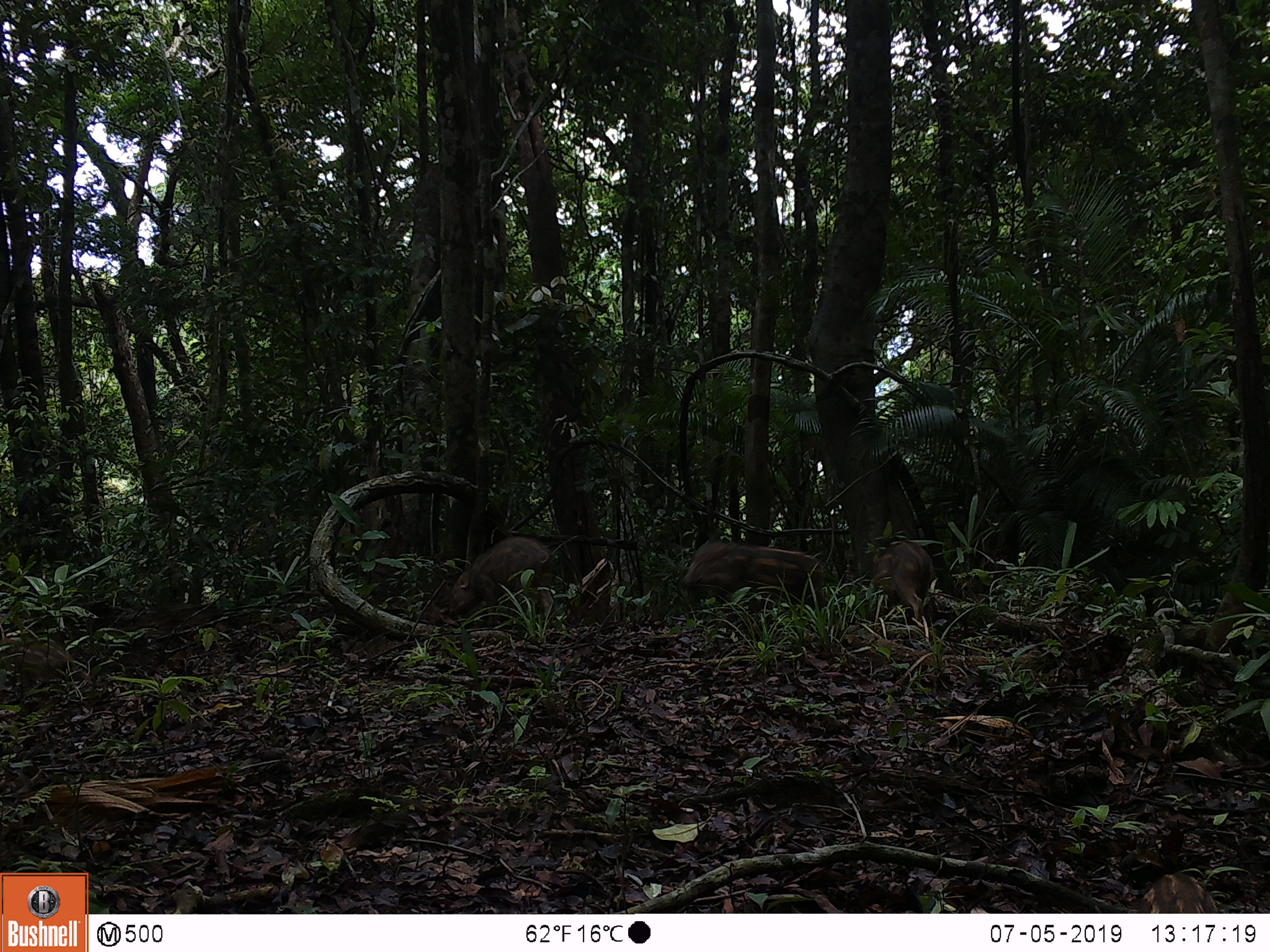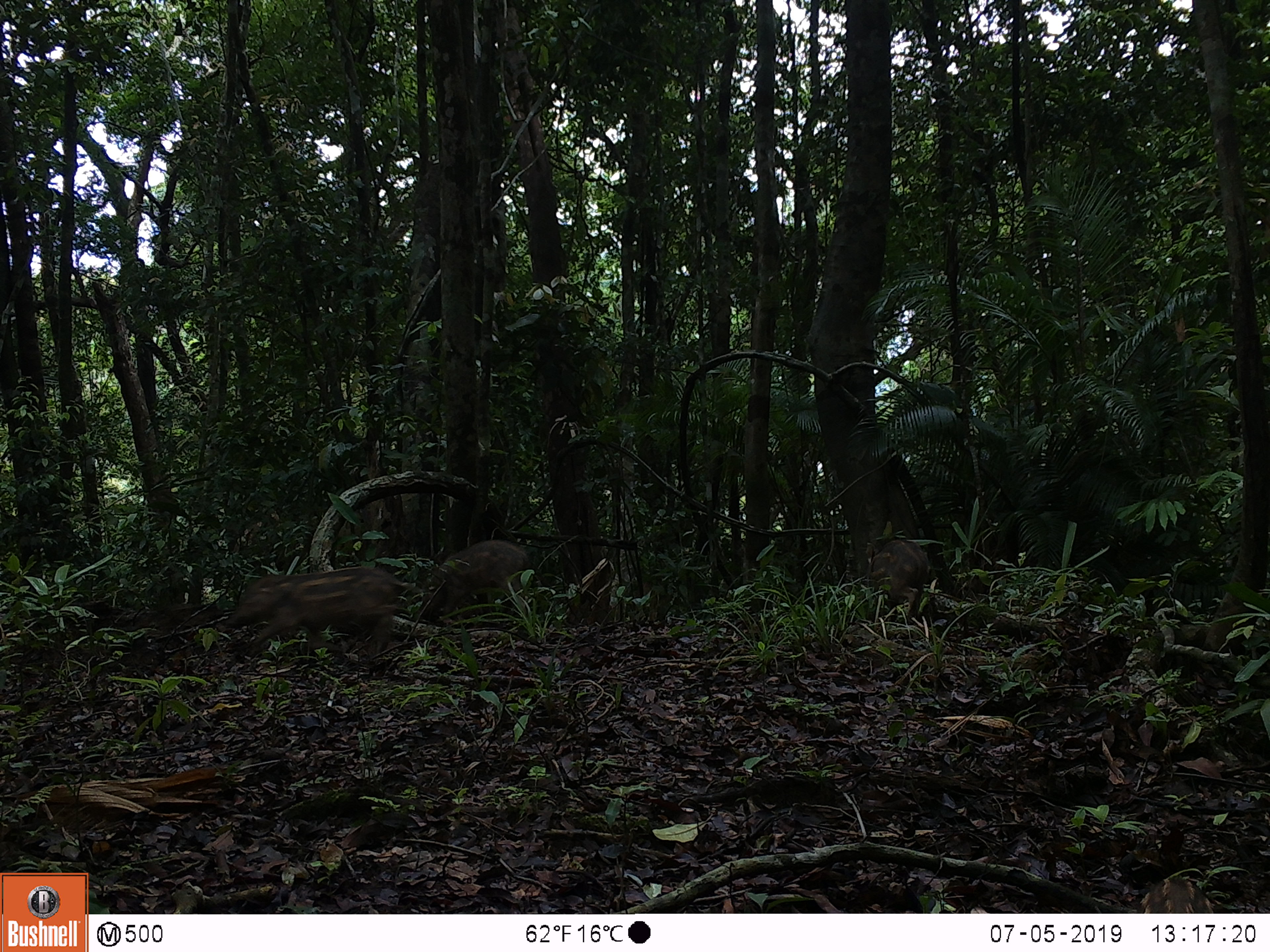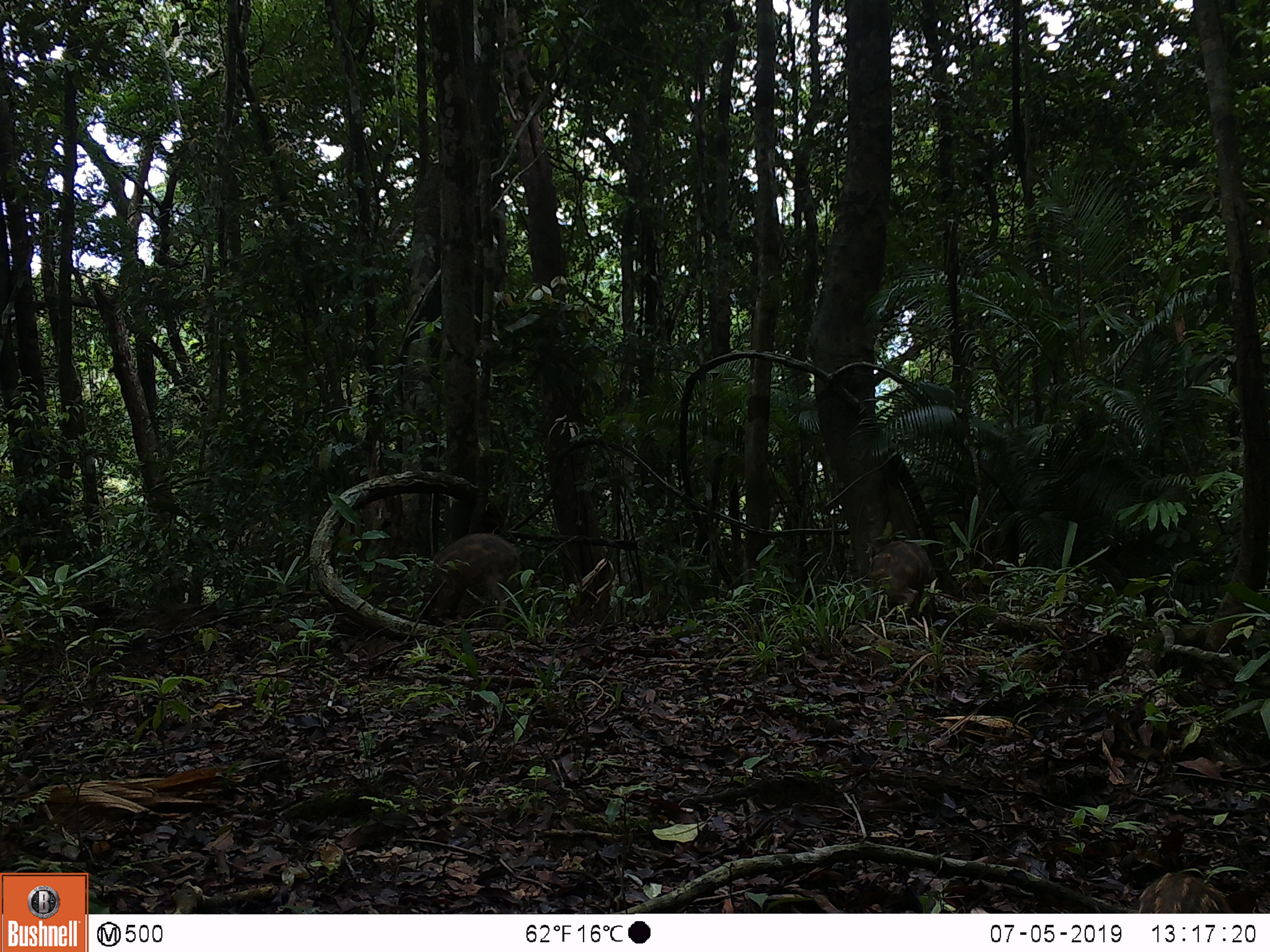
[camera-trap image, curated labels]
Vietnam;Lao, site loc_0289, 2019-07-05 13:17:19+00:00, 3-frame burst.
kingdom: Animalia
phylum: Chordata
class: Mammalia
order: Artiodactyla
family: Suidae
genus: Sus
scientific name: Sus scrofa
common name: eurasian wild pig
Eurasian wild pig (Sus scrofa). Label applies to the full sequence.